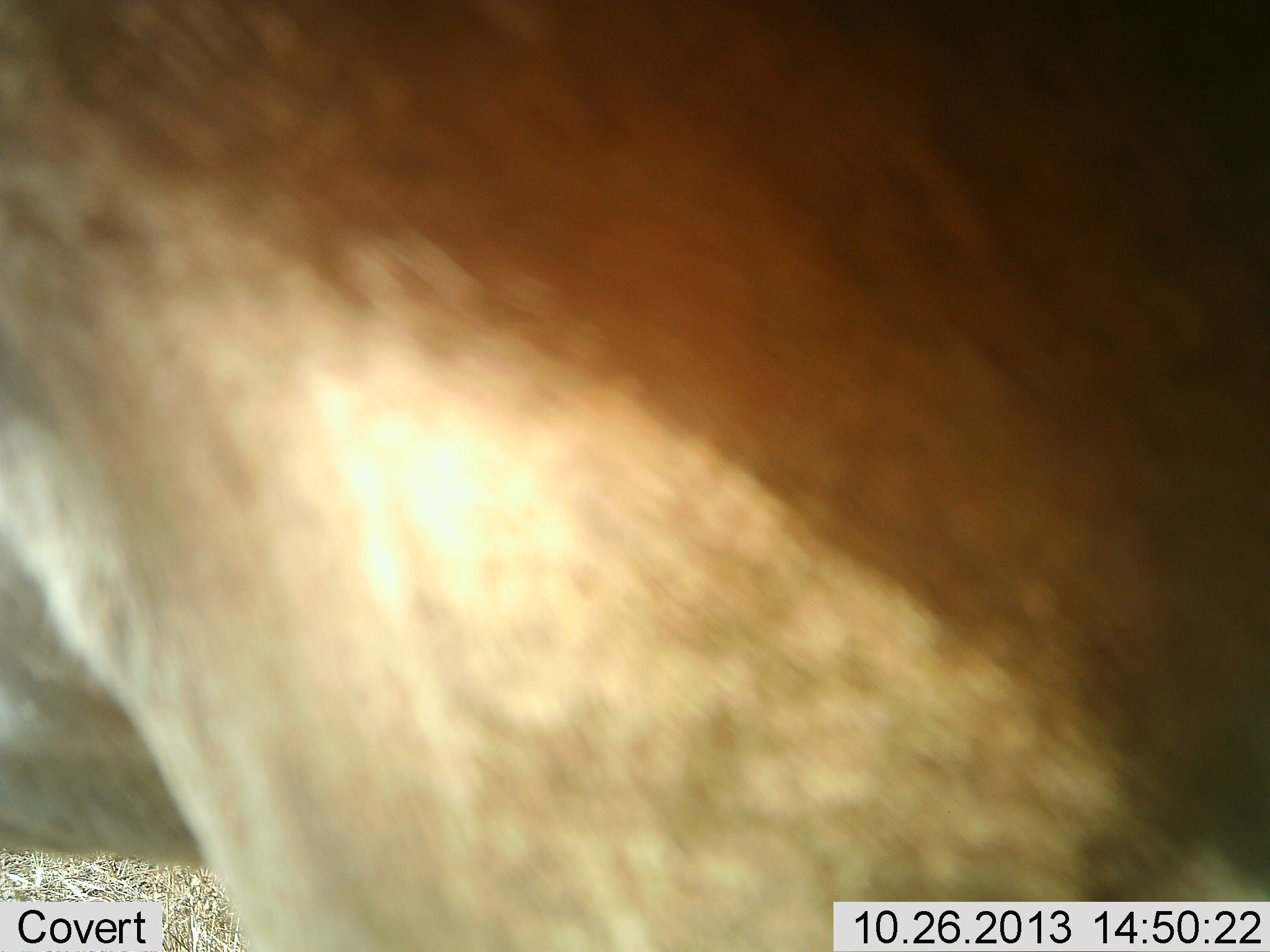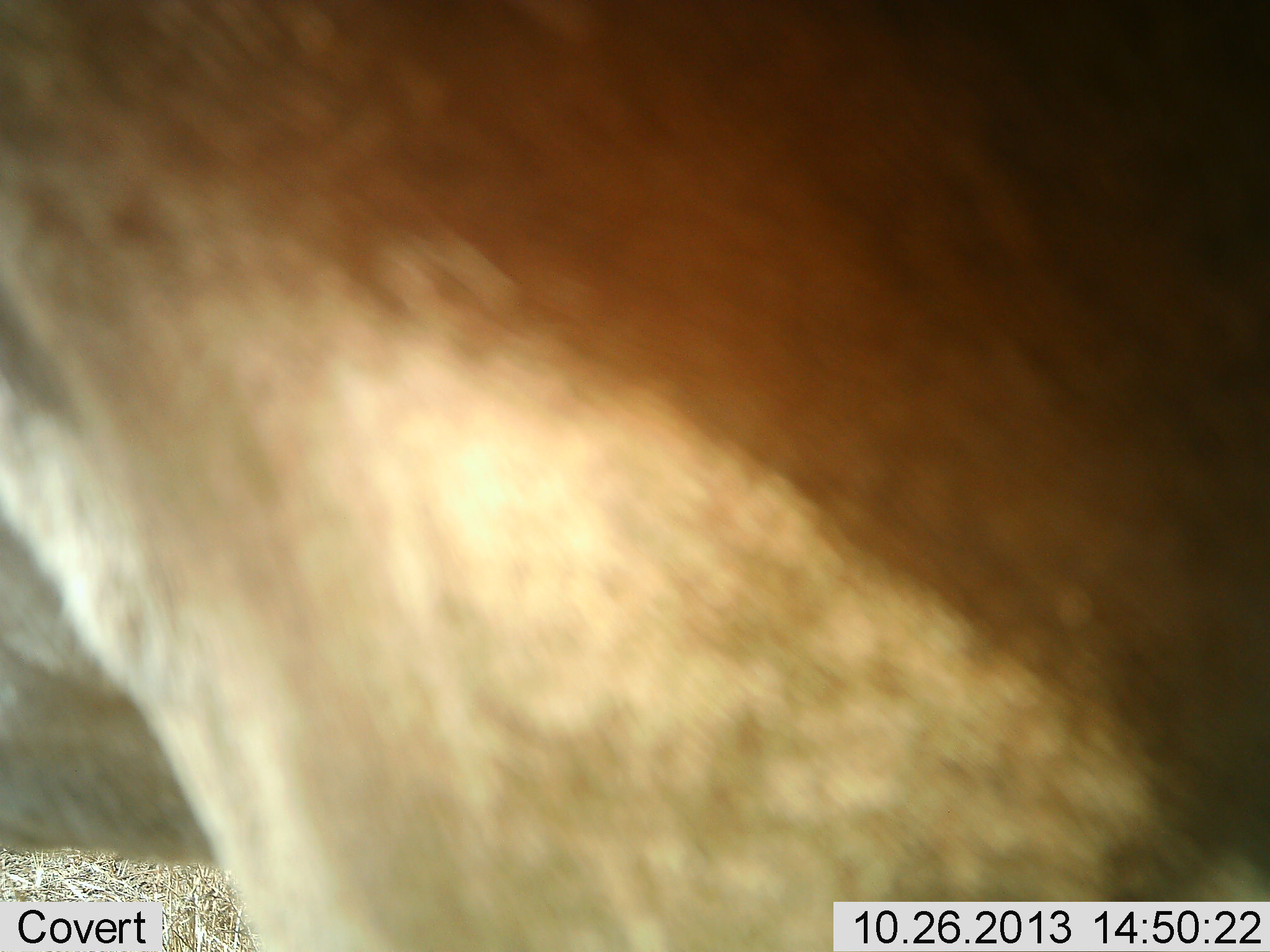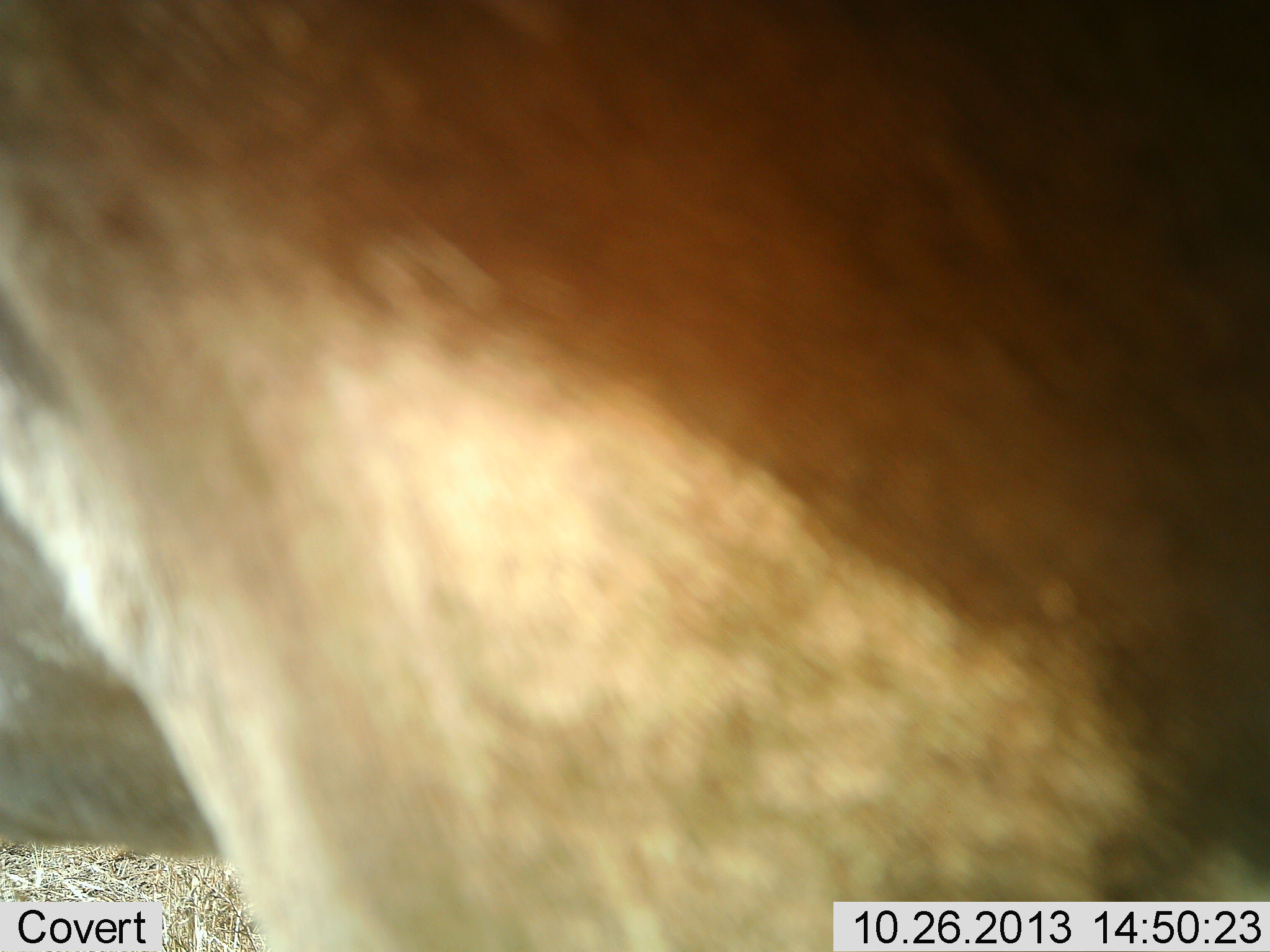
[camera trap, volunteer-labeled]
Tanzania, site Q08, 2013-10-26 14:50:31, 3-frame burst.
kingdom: Animalia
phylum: Chordata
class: Mammalia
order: Artiodactyla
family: Bovidae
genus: Alcelaphus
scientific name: Alcelaphus buselaphus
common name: hartebeest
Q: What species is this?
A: Hartebeest (Alcelaphus buselaphus).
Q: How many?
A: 1.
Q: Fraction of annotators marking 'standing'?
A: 100%.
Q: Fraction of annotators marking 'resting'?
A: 0%.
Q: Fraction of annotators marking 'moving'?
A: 0%.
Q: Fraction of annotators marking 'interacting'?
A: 0%.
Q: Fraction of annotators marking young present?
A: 0%.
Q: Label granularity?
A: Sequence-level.